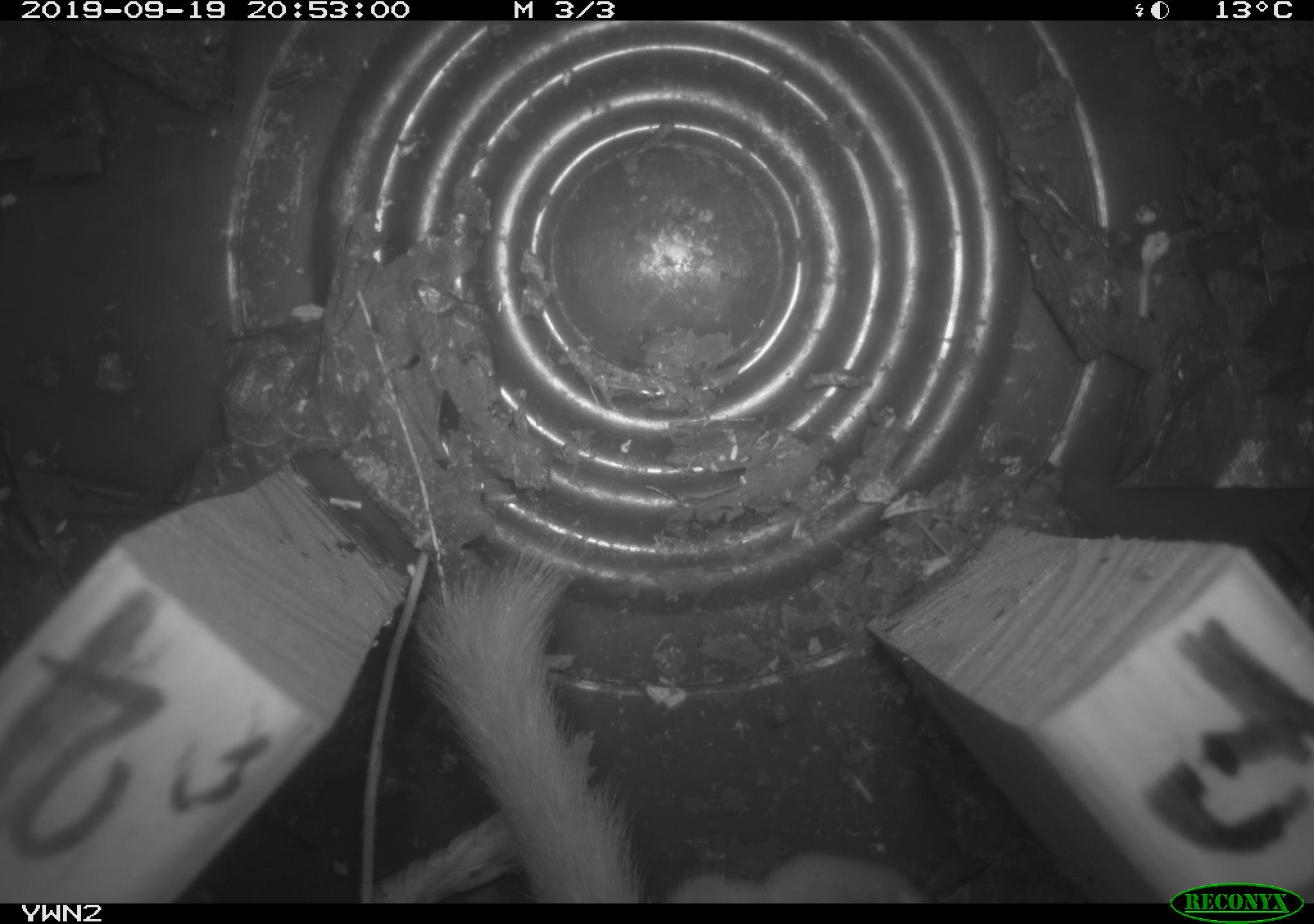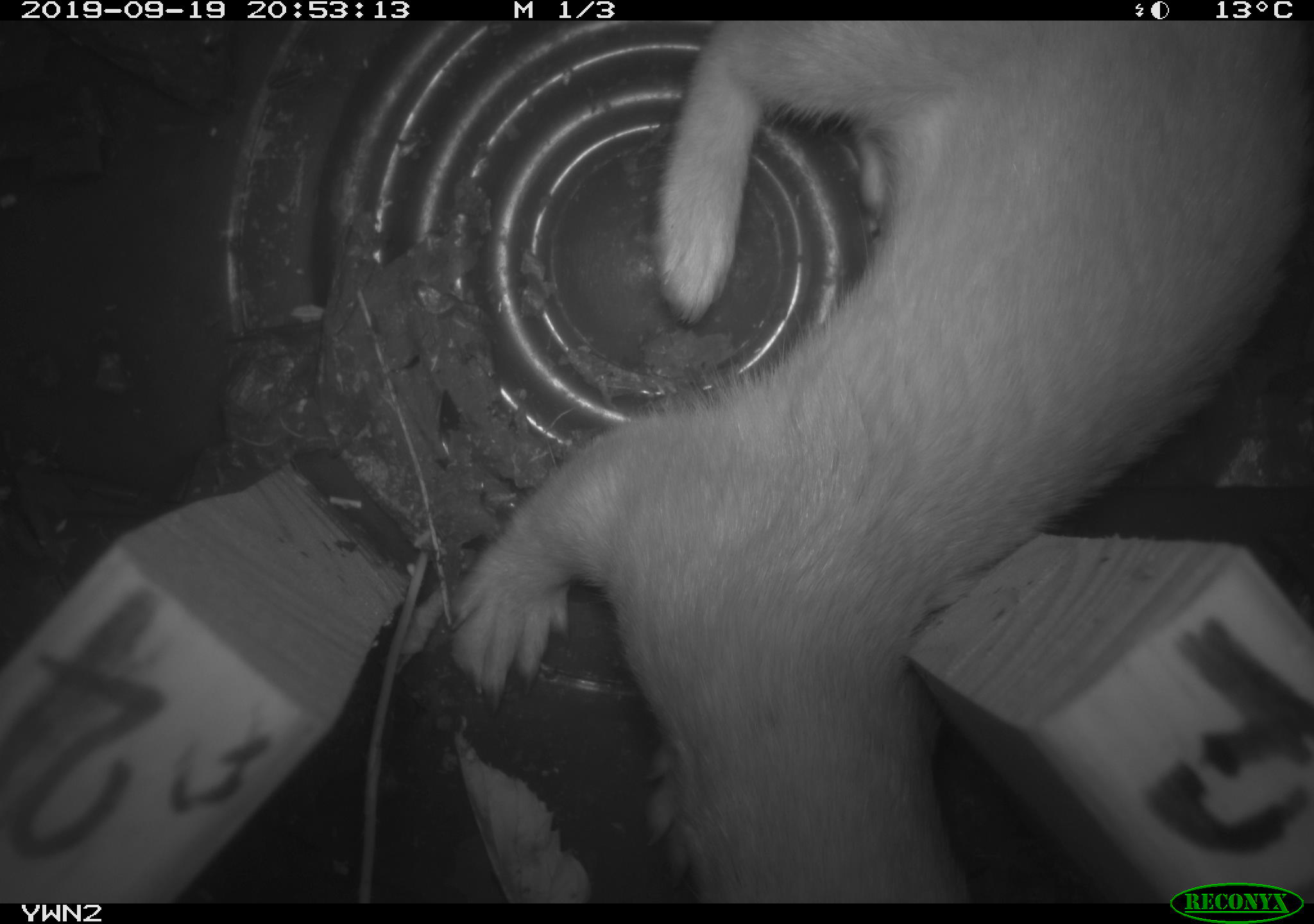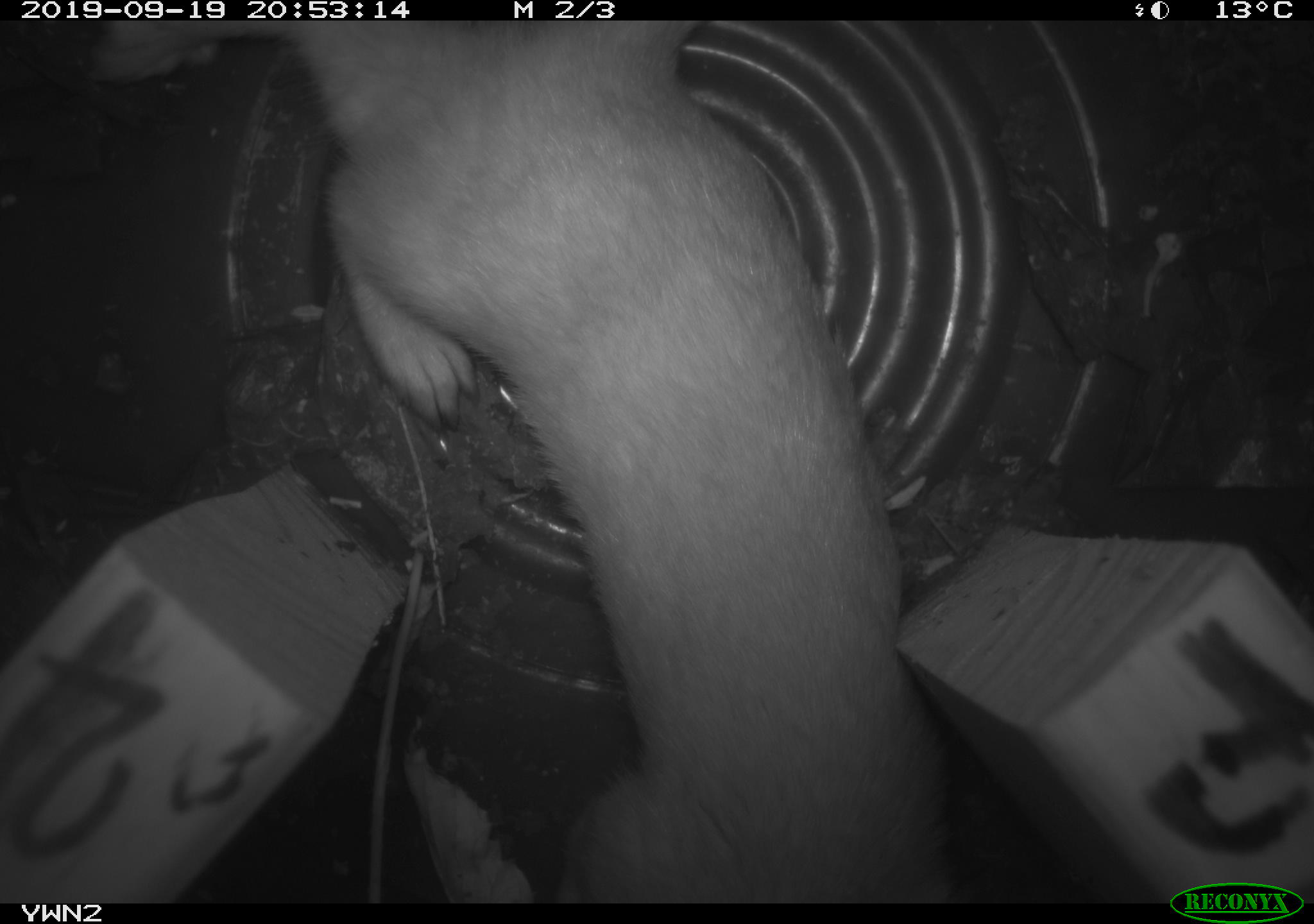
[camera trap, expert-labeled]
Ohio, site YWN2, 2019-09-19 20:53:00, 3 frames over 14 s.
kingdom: Animalia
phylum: Chordata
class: Mammalia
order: Carnivora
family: Mustelidae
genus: Neogale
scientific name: Neogale frenata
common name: long-tailed weasel